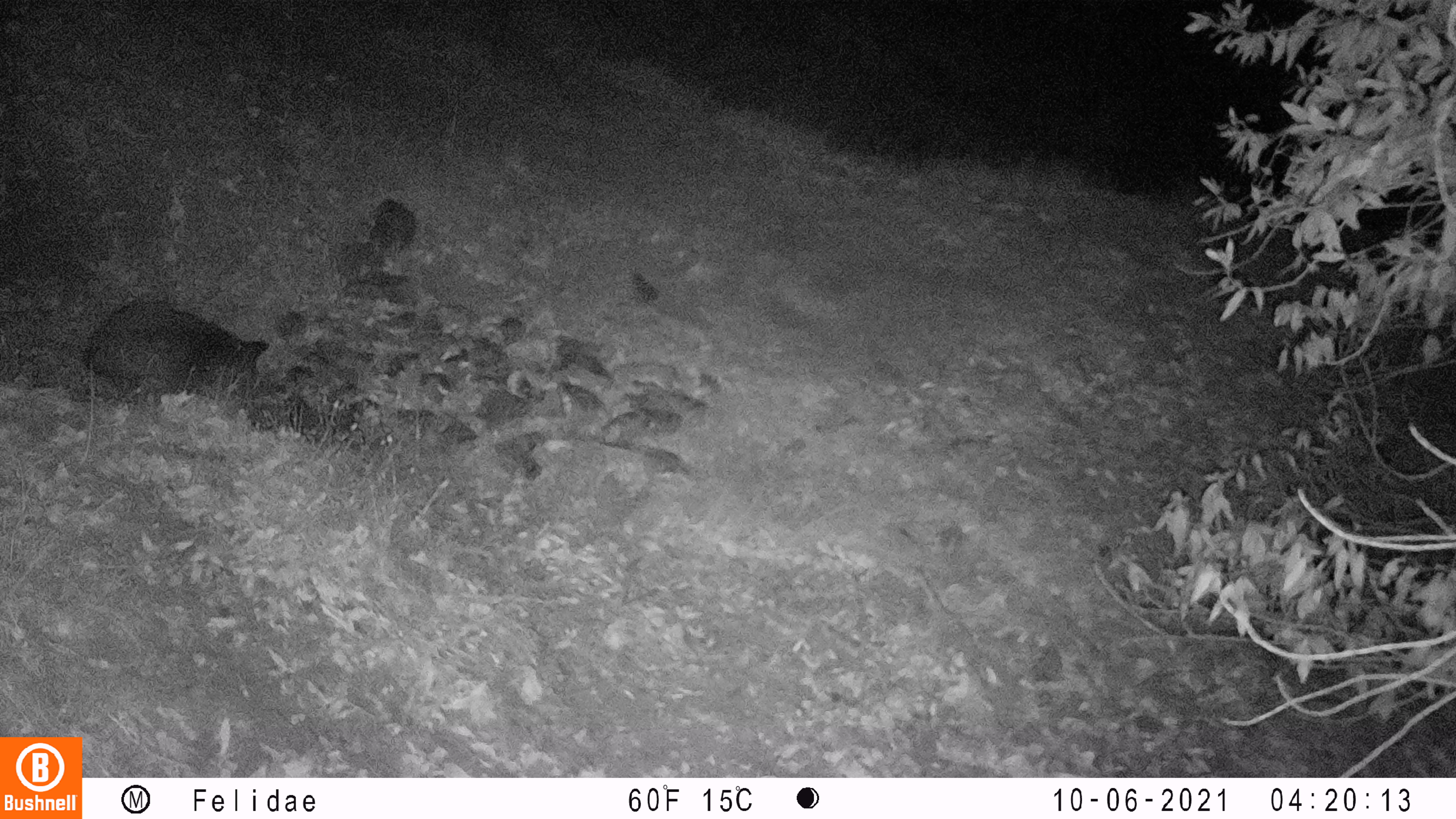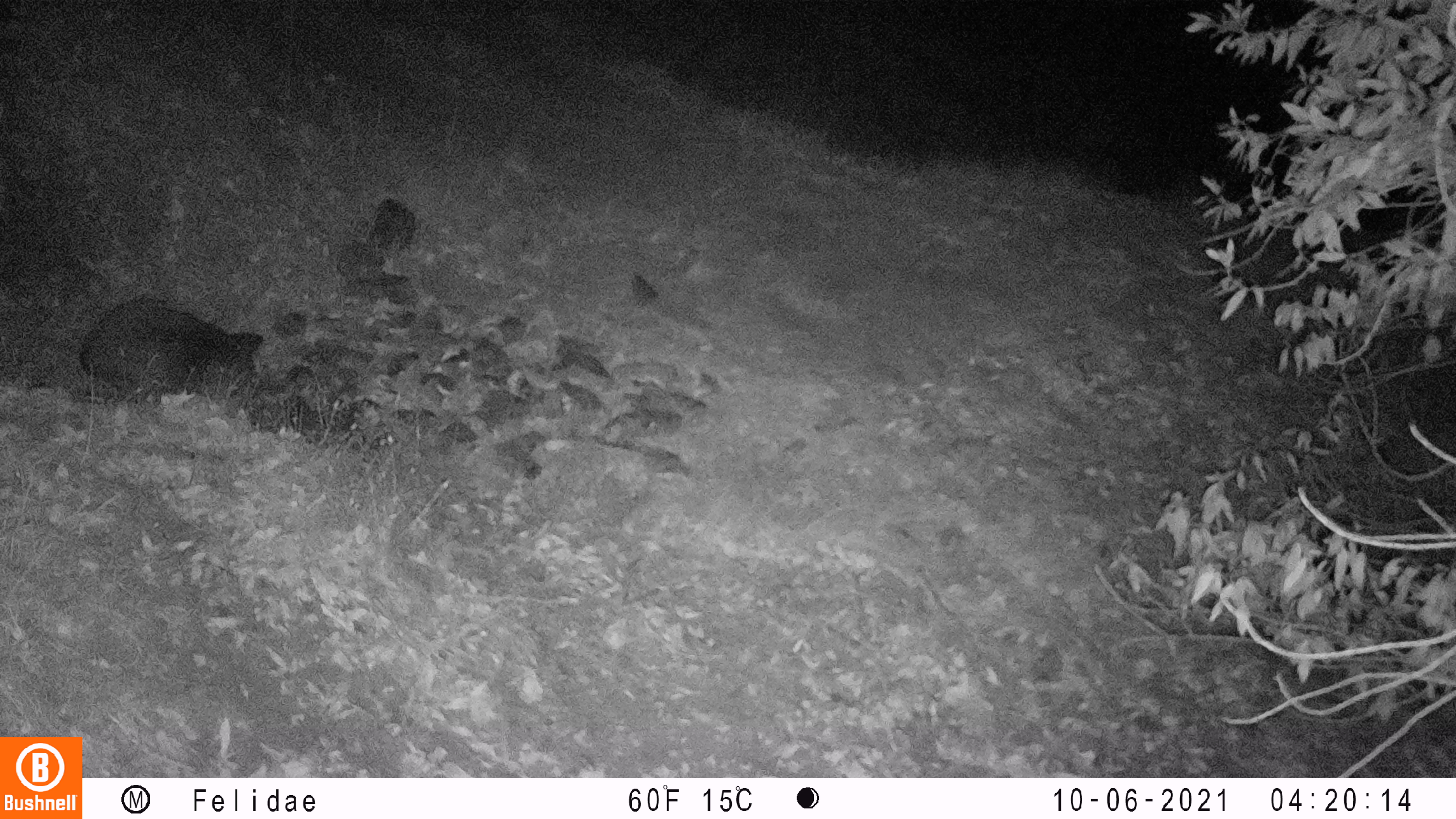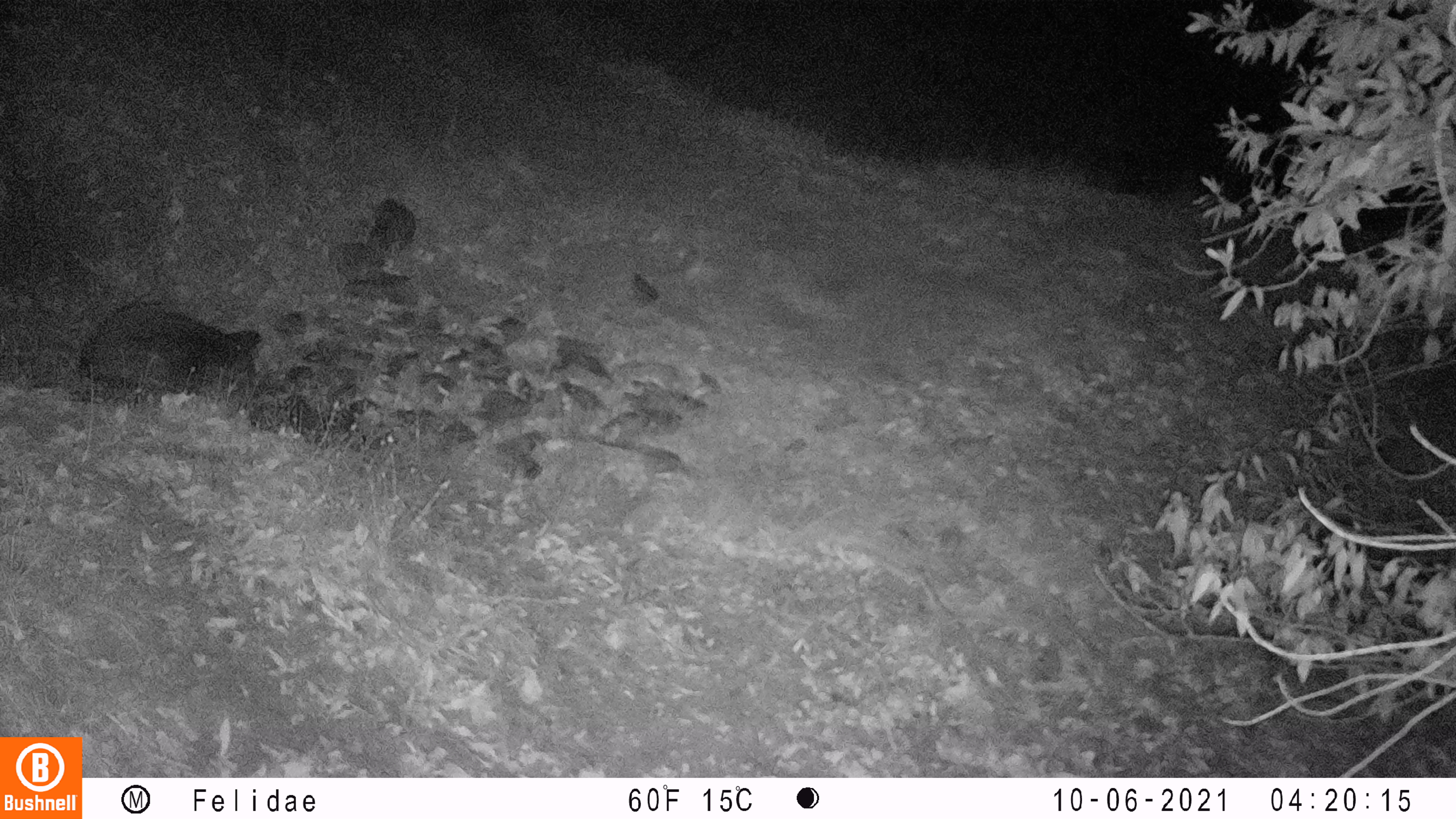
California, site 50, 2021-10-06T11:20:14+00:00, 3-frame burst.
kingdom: Animalia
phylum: Chordata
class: Mammalia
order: Carnivora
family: Felidae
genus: Lynx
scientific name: Lynx rufus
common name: bobcat